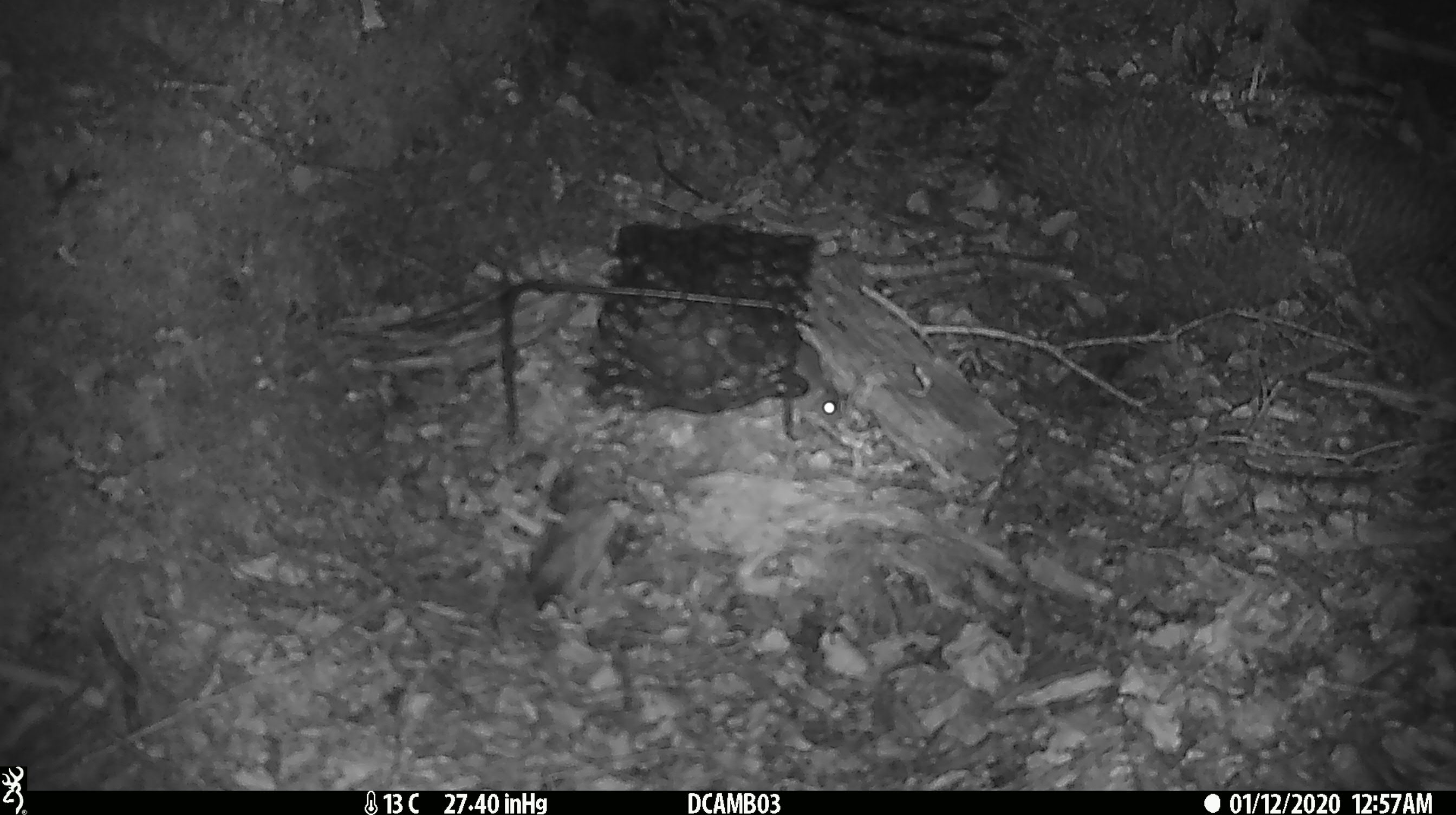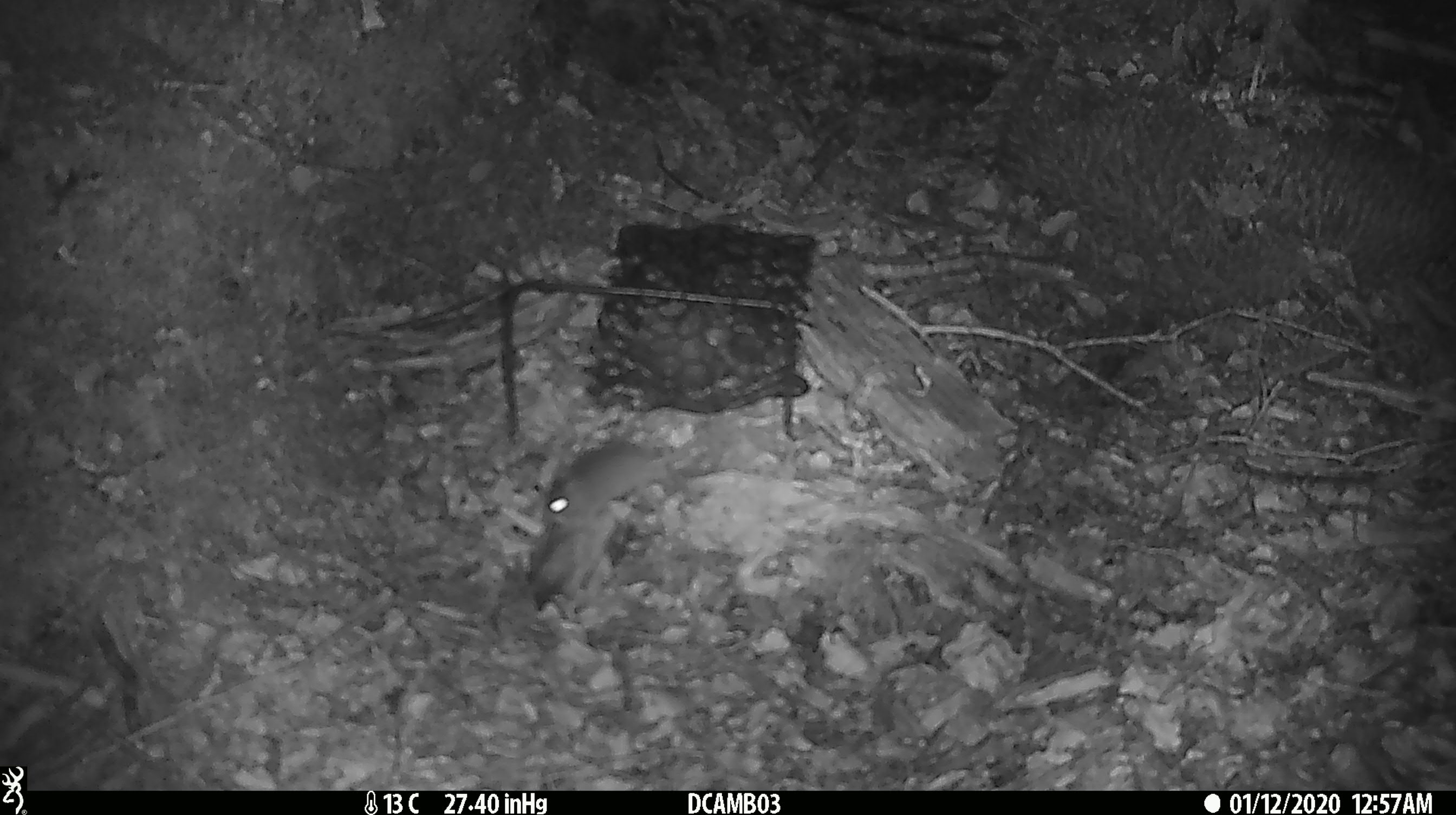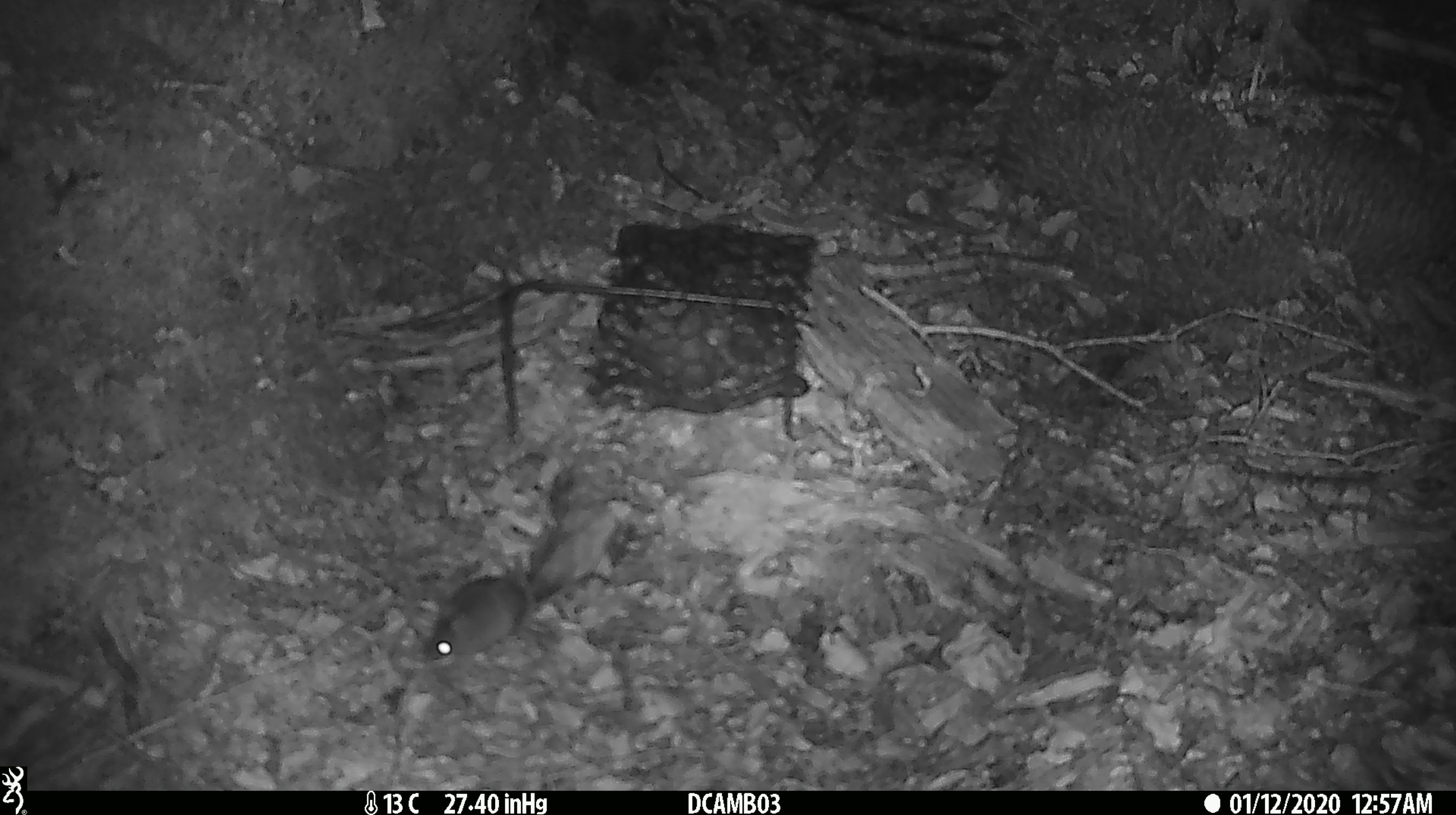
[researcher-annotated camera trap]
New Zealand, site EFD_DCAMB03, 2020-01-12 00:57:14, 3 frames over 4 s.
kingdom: Animalia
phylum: Chordata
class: Mammalia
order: Rodentia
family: Muridae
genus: Mus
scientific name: Mus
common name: mouse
Mouse (Mus).